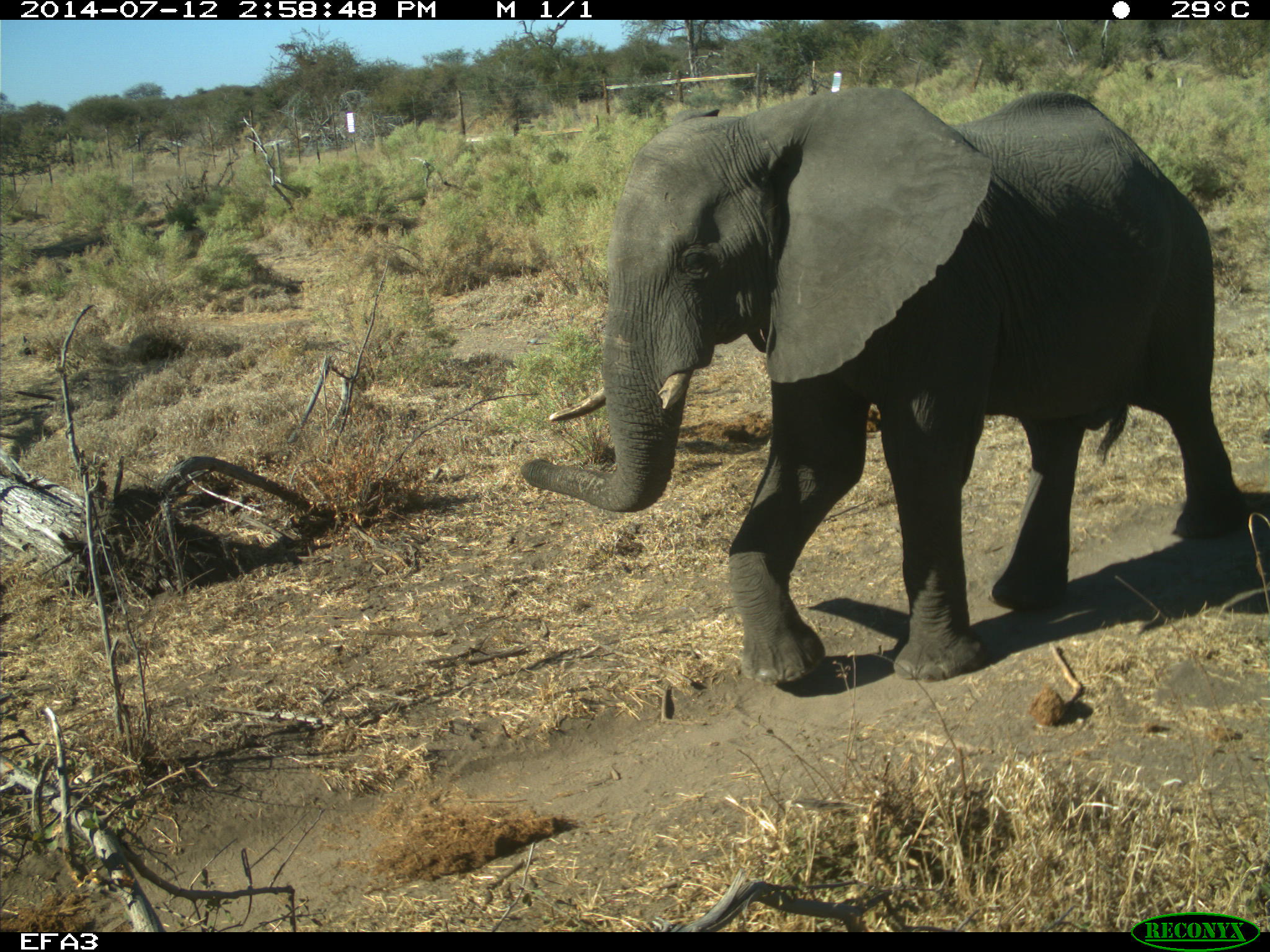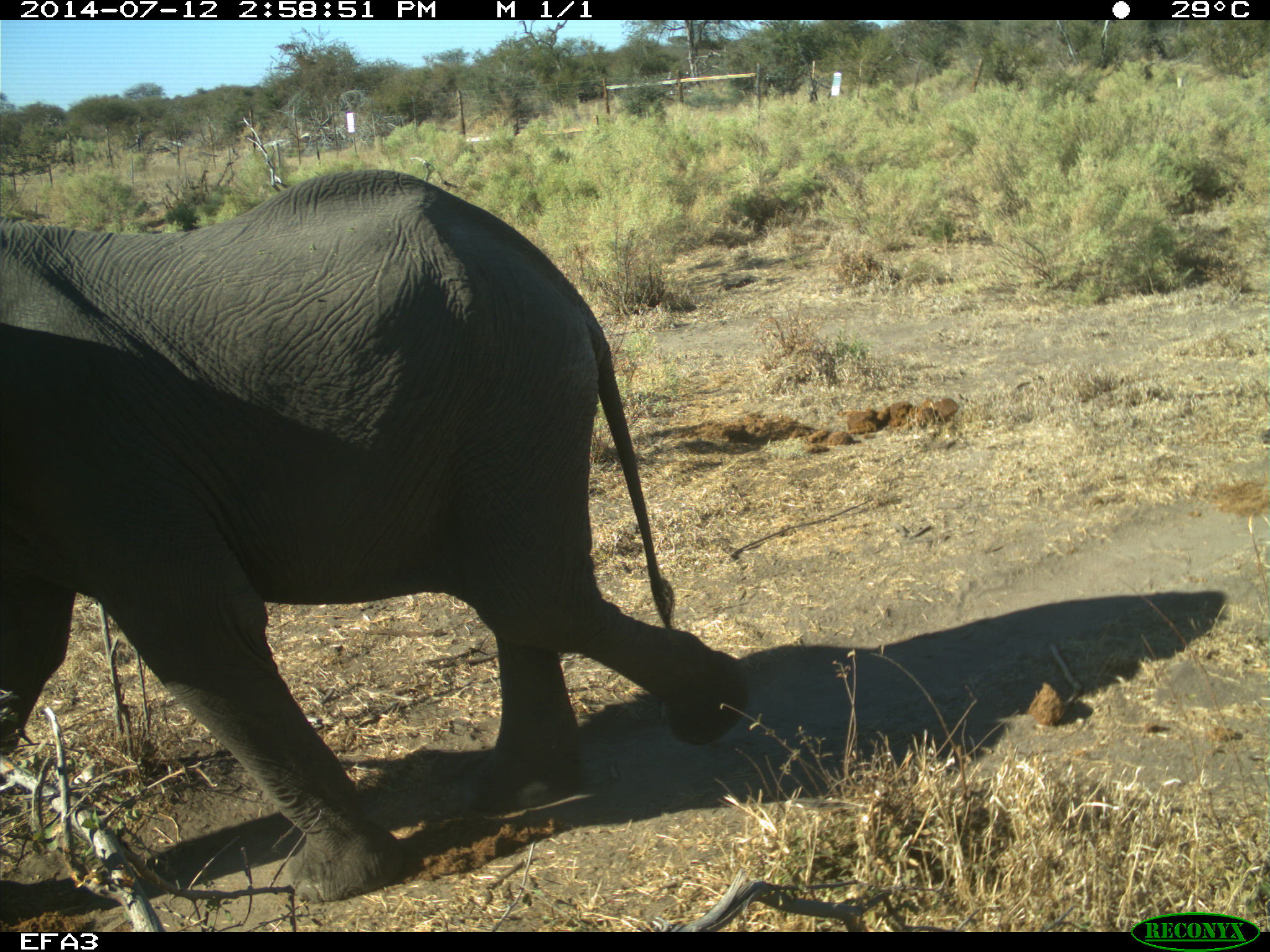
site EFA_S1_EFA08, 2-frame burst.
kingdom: Animalia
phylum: Chordata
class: Mammalia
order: Proboscidea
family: Elephantidae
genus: Loxodonta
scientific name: Loxodonta africana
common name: african bush elephant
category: elephant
Elephant (african bush elephant) (Loxodonta africana), count 1. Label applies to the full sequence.